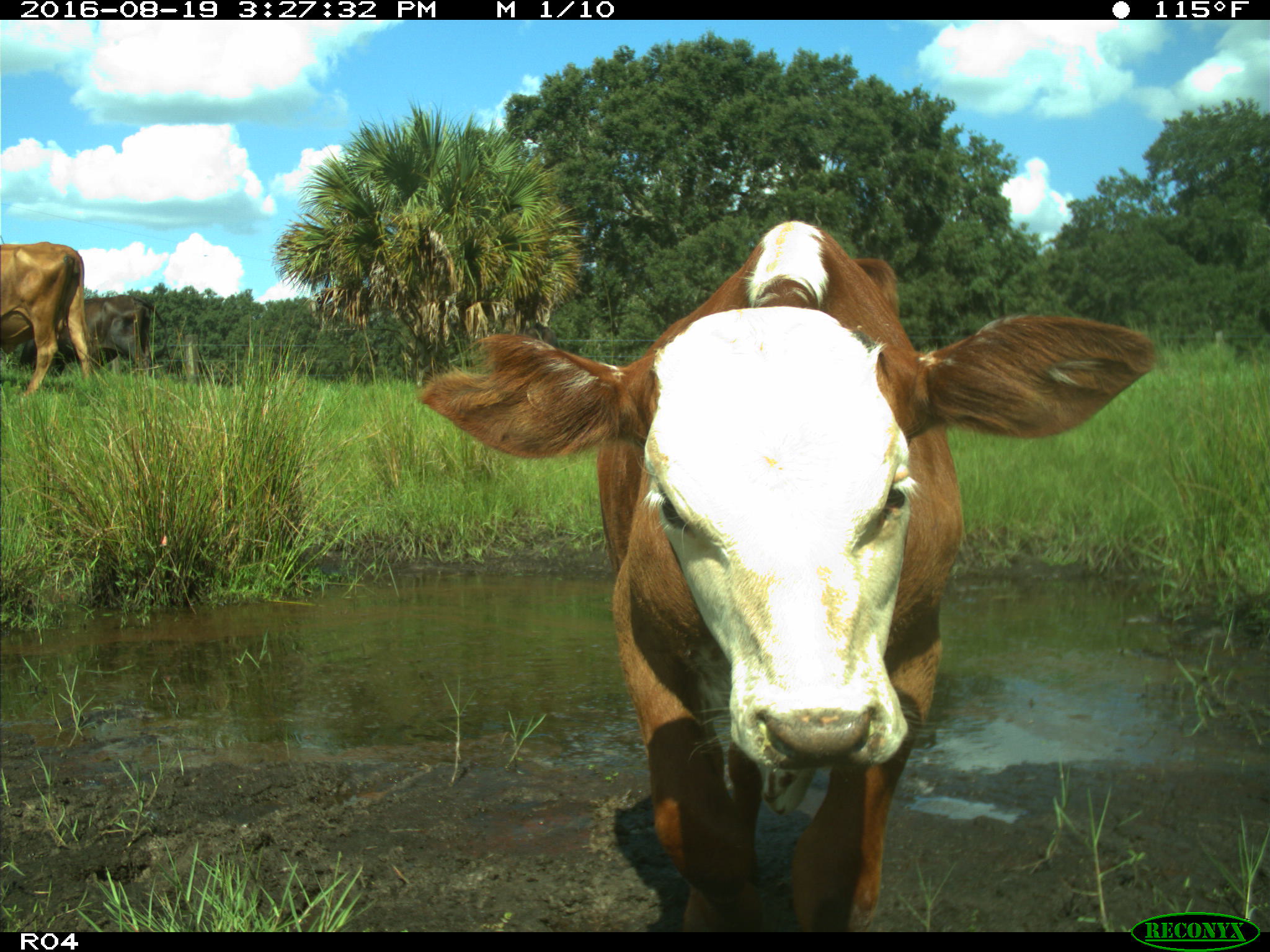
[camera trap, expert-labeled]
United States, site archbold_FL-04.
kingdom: Animalia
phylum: Chordata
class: Mammalia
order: Artiodactyla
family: Bovidae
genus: Bos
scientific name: Bos taurus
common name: domestic cow